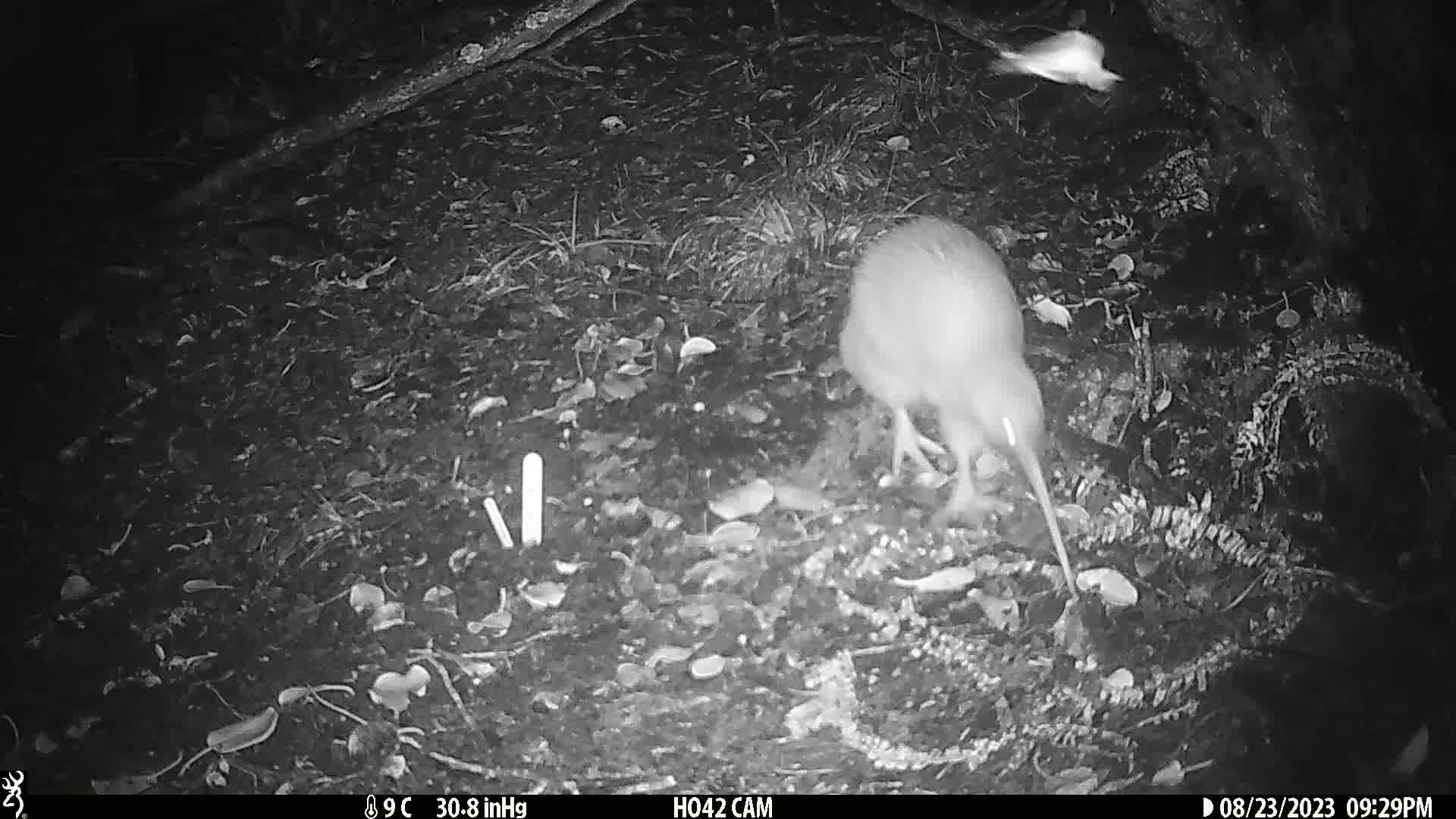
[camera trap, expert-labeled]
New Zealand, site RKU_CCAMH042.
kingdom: Animalia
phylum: Chordata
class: Aves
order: Apterygiformes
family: Apterygidae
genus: Apteryx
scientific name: Apteryx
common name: kiwi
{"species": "kiwi (Apteryx)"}